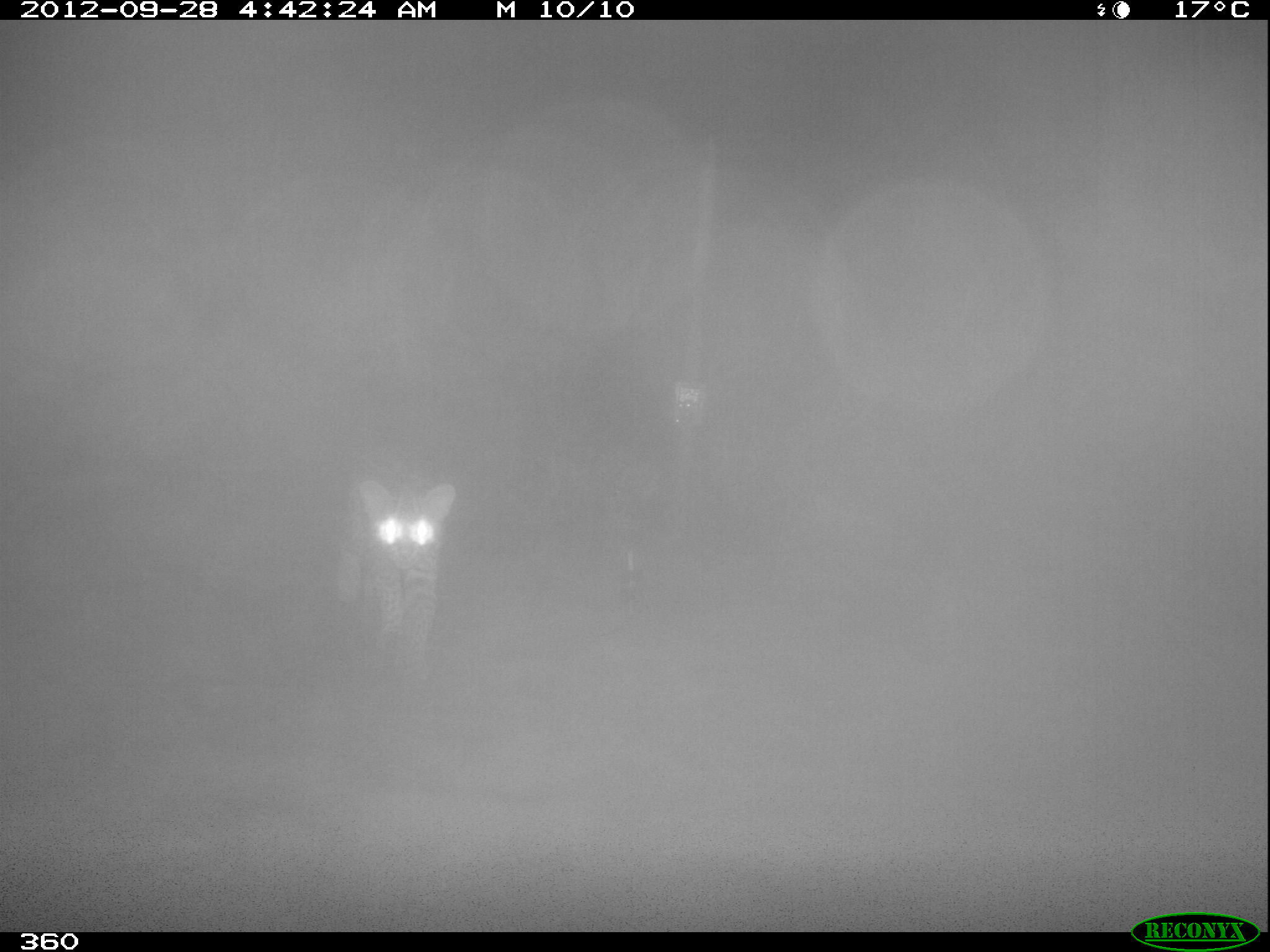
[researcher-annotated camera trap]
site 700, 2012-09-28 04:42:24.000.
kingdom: Animalia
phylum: Chordata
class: Mammalia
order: Carnivora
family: Felidae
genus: Leopardus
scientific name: Leopardus pardalis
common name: ocelot